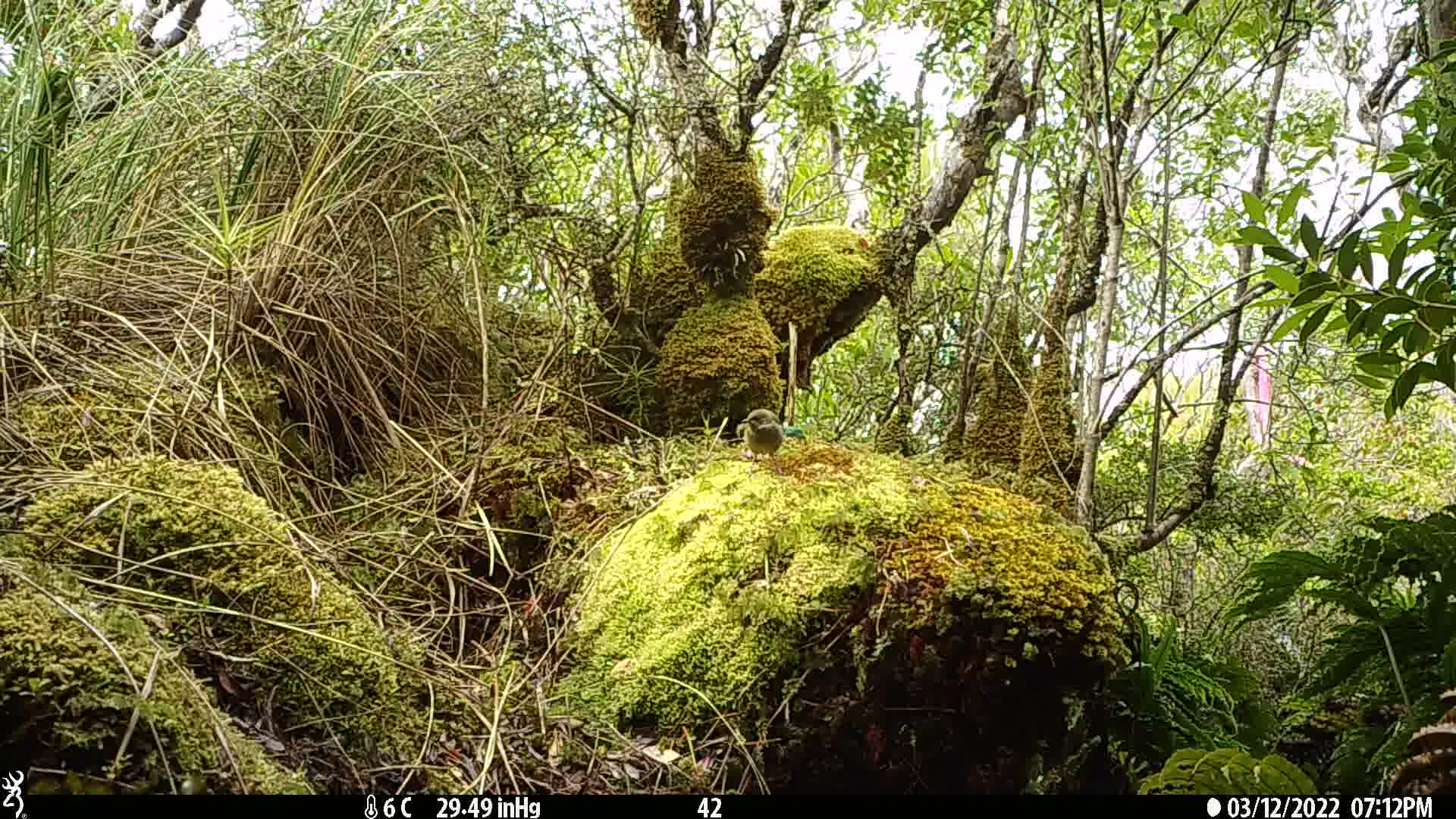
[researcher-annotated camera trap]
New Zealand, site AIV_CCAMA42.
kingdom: Animalia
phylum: Chordata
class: Aves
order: Passeriformes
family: Meliphagidae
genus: Anthornis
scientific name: Anthornis melanura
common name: new zealand bellbird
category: bellbird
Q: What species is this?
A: Bellbird (new zealand bellbird) (Anthornis melanura).